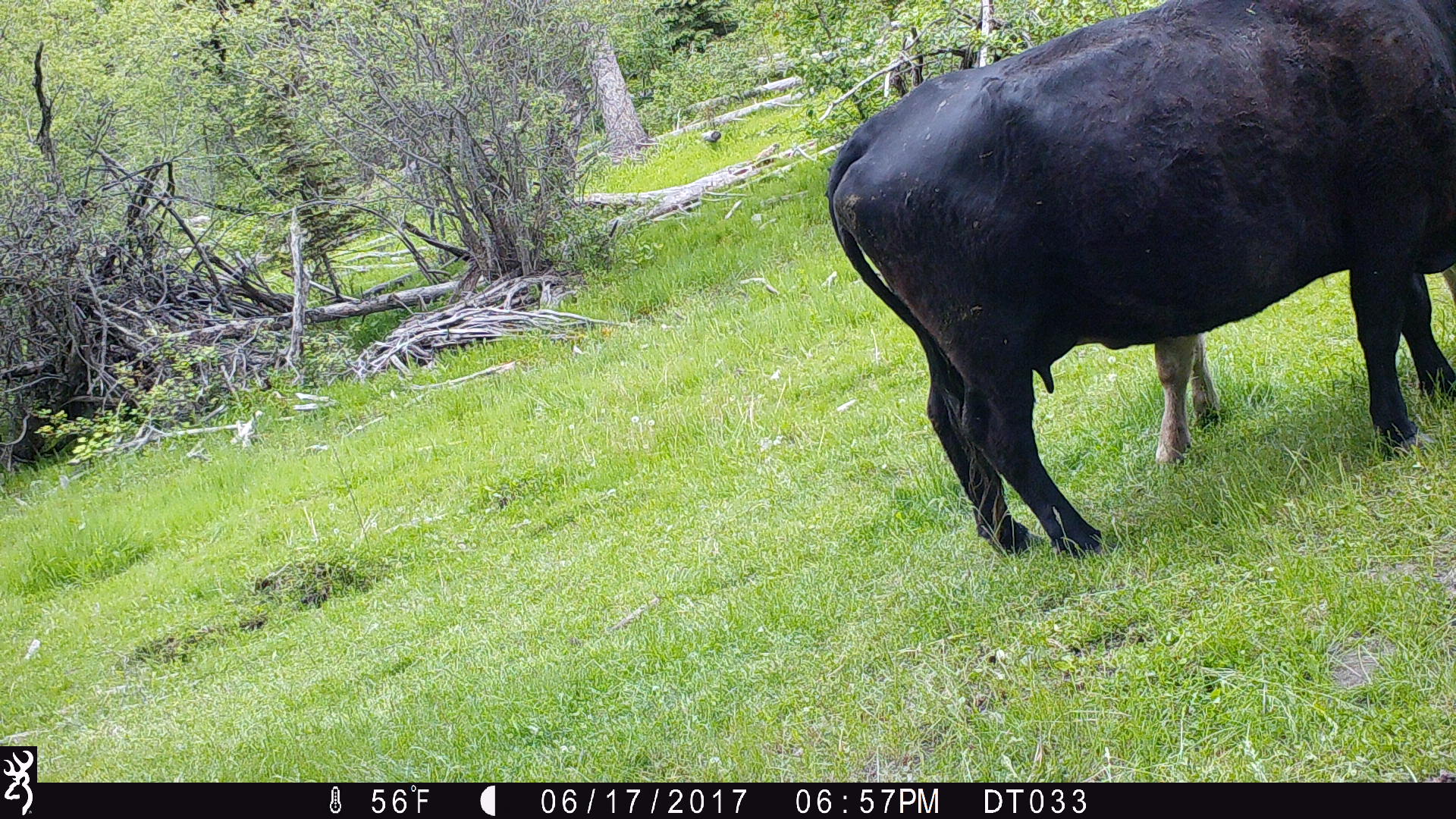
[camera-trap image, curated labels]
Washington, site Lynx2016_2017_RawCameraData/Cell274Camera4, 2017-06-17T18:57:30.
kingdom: Animalia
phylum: Chordata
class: Mammalia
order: Artiodactyla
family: Bovidae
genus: Bos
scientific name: Bos taurus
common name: domestic cattle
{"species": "domestic cattle (Bos taurus)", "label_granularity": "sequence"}